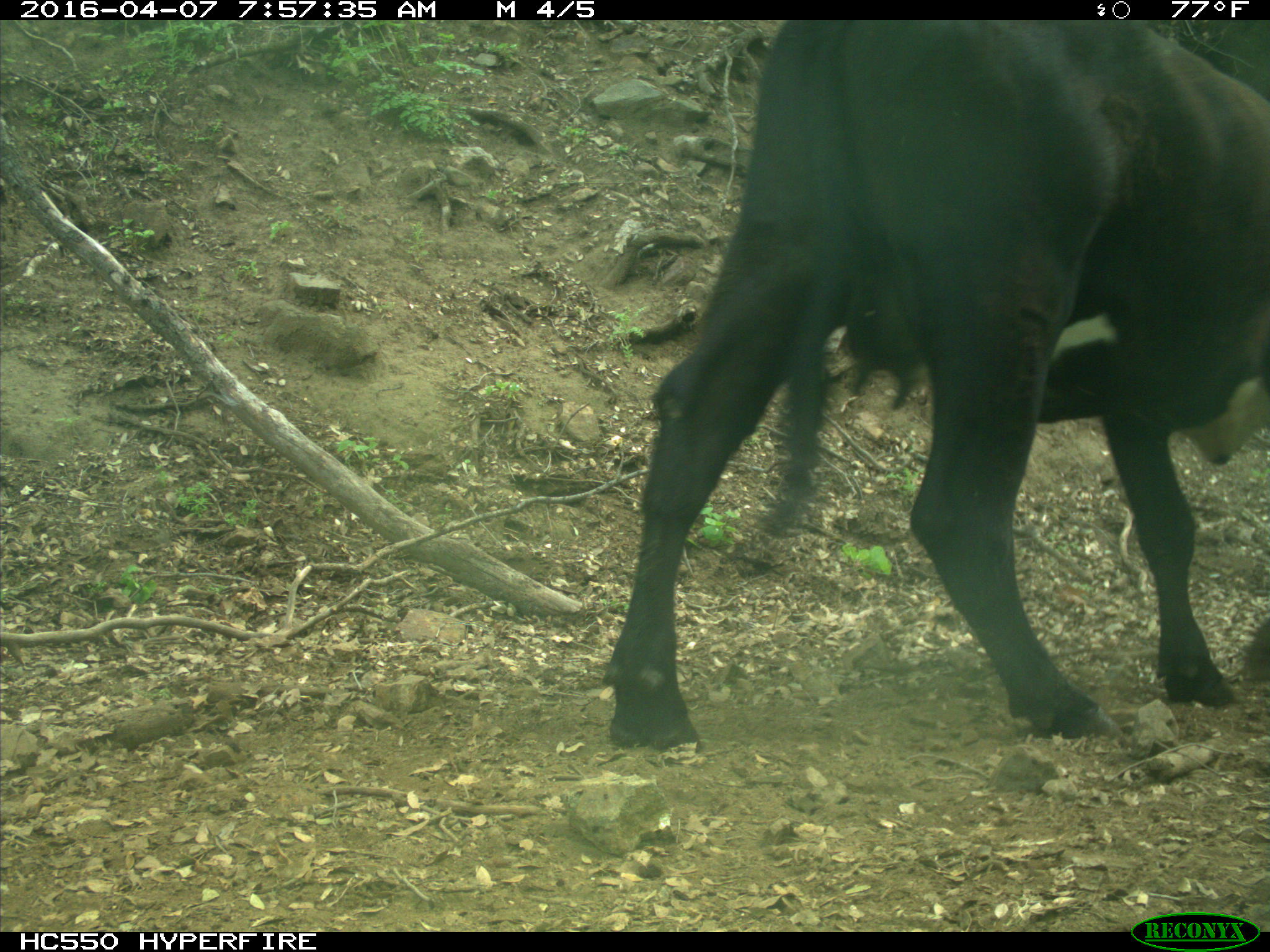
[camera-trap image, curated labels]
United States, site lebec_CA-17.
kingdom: Animalia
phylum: Chordata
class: Mammalia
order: Artiodactyla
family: Bovidae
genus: Bos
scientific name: Bos taurus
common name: domestic cow